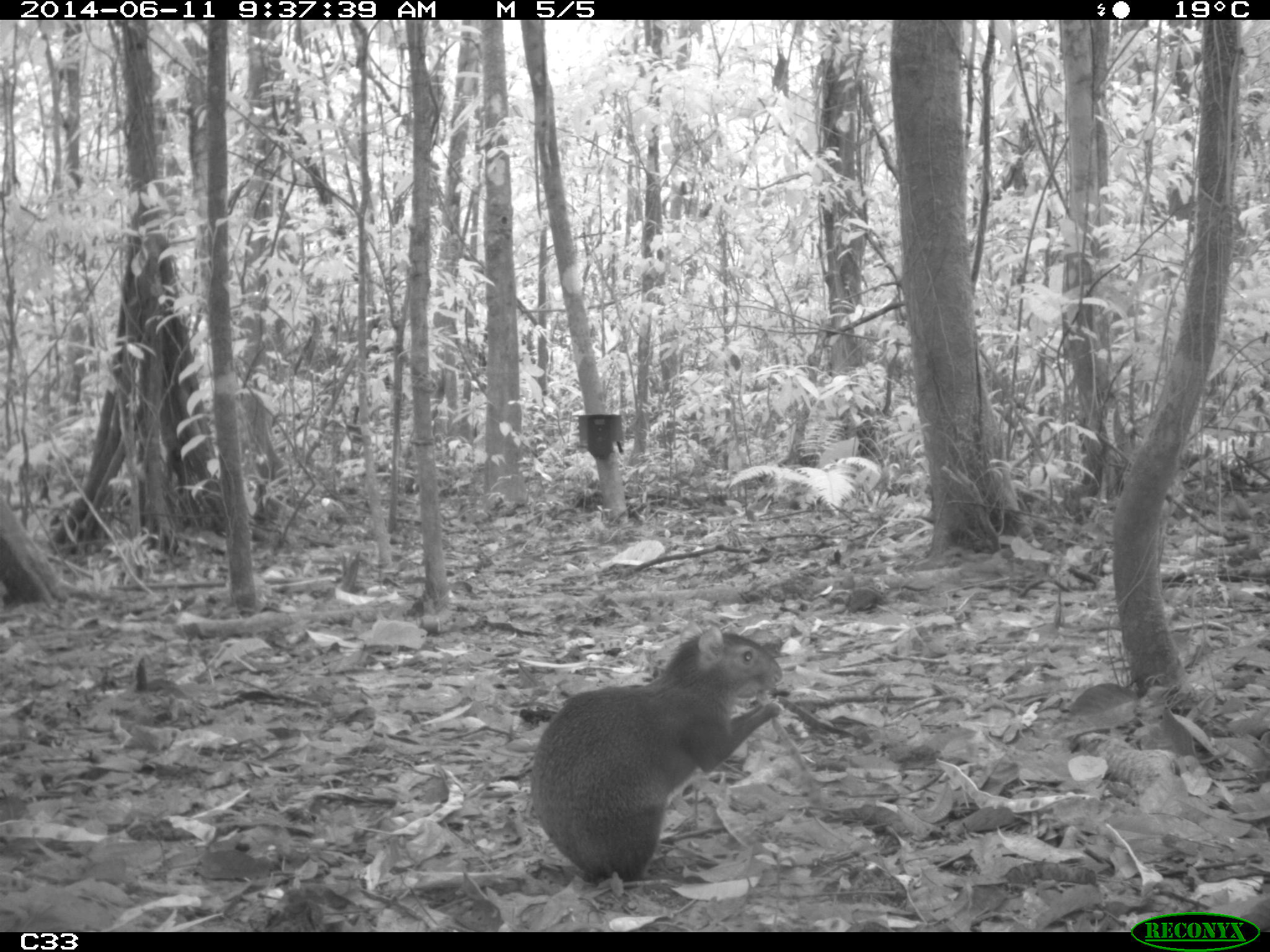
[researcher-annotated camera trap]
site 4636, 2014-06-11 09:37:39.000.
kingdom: Animalia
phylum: Chordata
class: Mammalia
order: Rodentia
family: Dasyproctidae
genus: Dasyprocta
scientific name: Dasyprocta leporina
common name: red-rumped agouti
Dasyprocta leporina (red-rumped agouti), count 1, age adult.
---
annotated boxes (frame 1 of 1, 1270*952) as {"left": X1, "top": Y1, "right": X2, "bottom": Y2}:
dasyprocta leporina: {"left": 528, "top": 623, "right": 783, "bottom": 888}